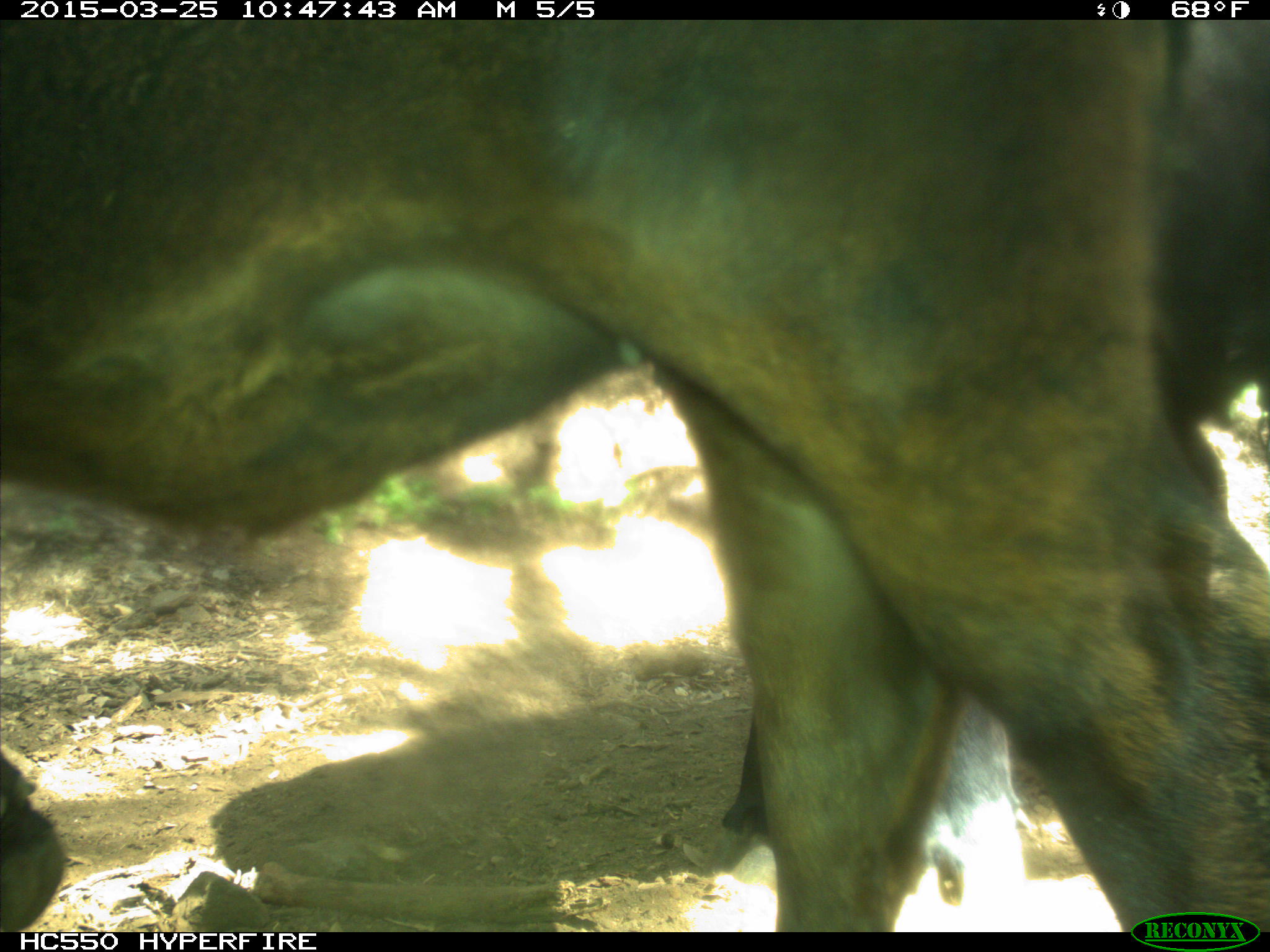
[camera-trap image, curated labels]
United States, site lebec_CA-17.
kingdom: Animalia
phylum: Chordata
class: Mammalia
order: Artiodactyla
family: Bovidae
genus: Bos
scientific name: Bos taurus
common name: domestic cow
Bos taurus (domestic cow).